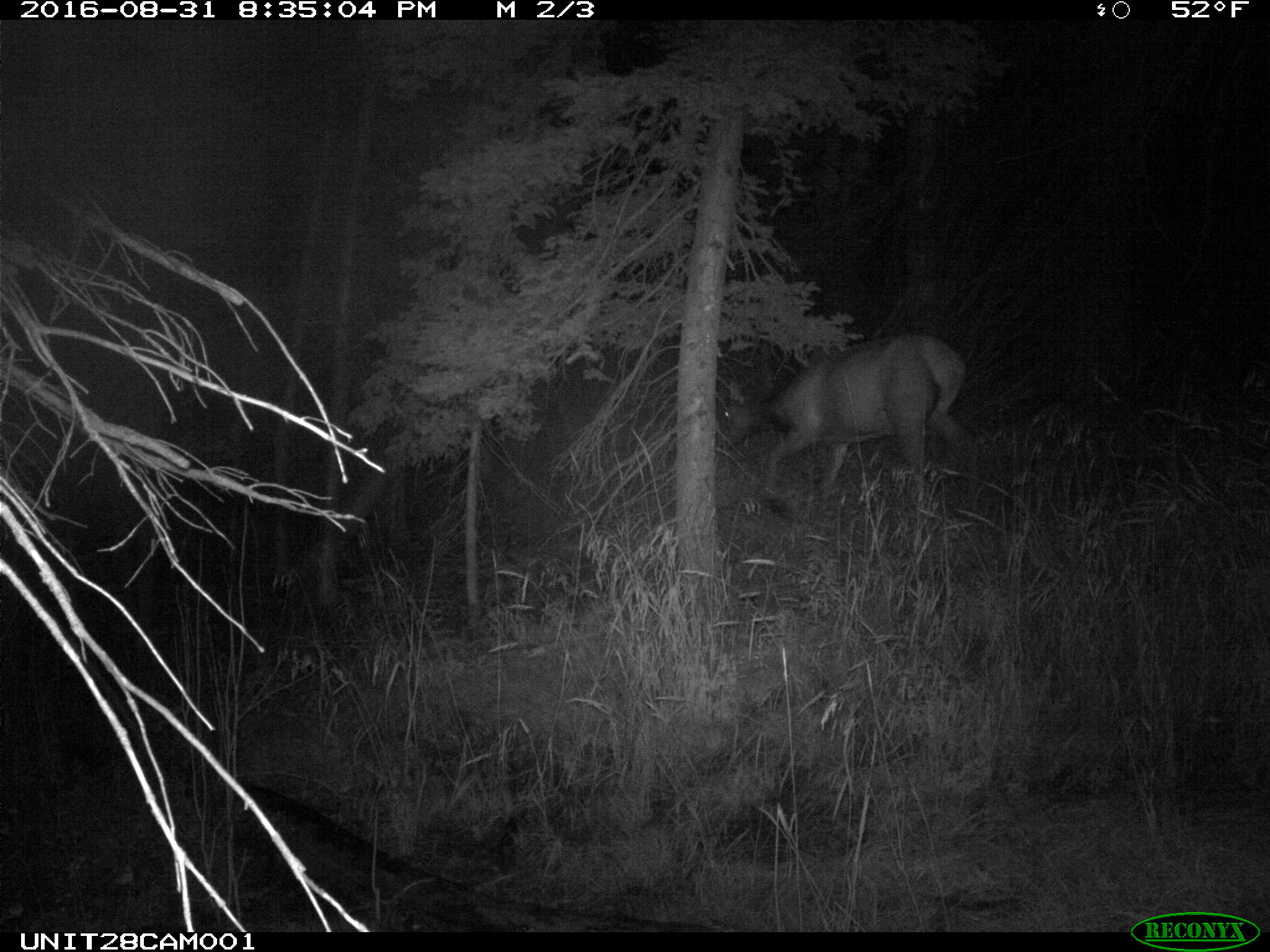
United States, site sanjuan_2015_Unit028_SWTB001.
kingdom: Animalia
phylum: Chordata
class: Mammalia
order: Artiodactyla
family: Cervidae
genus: Cervus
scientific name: Cervus elaphus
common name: red deer